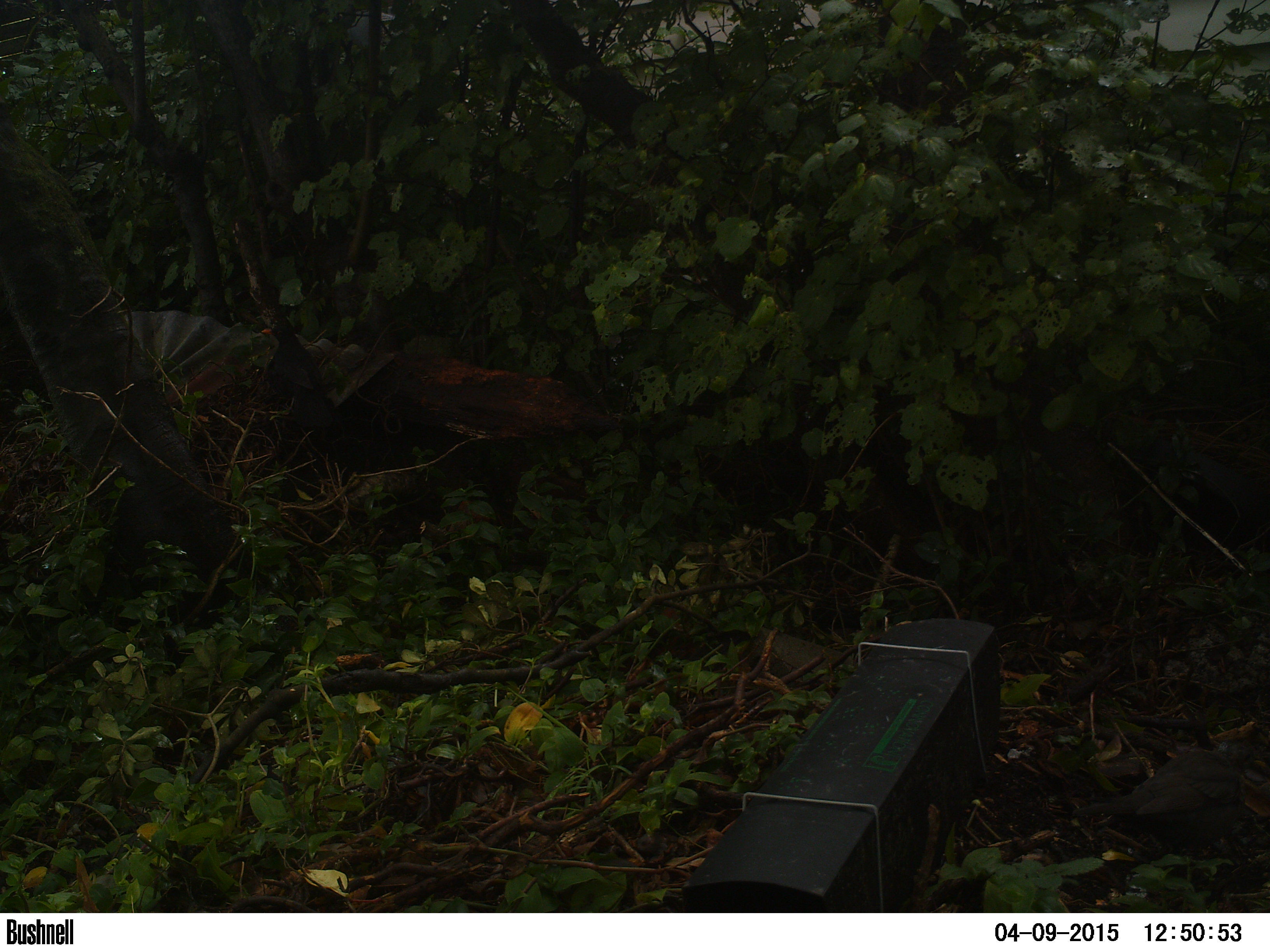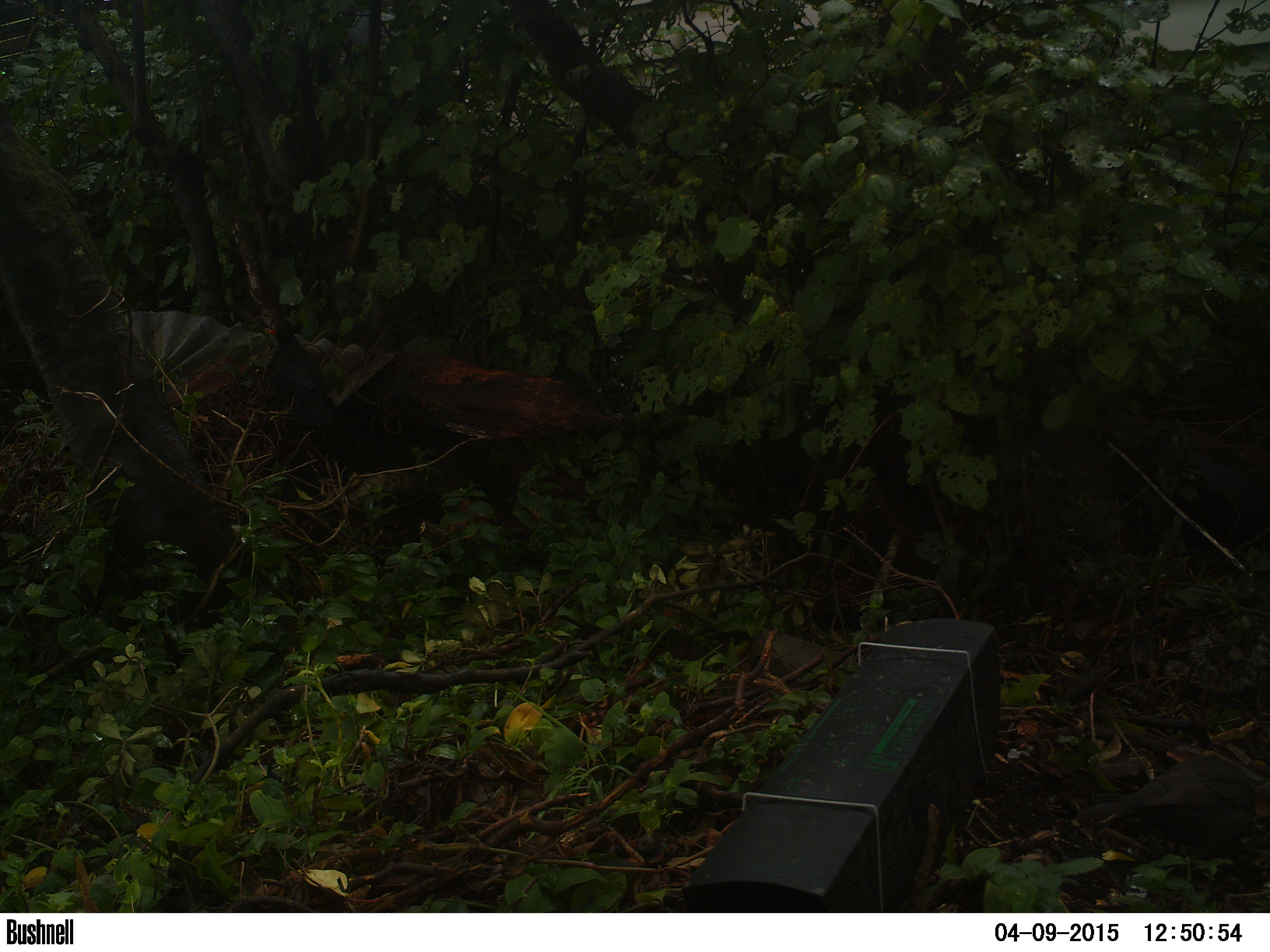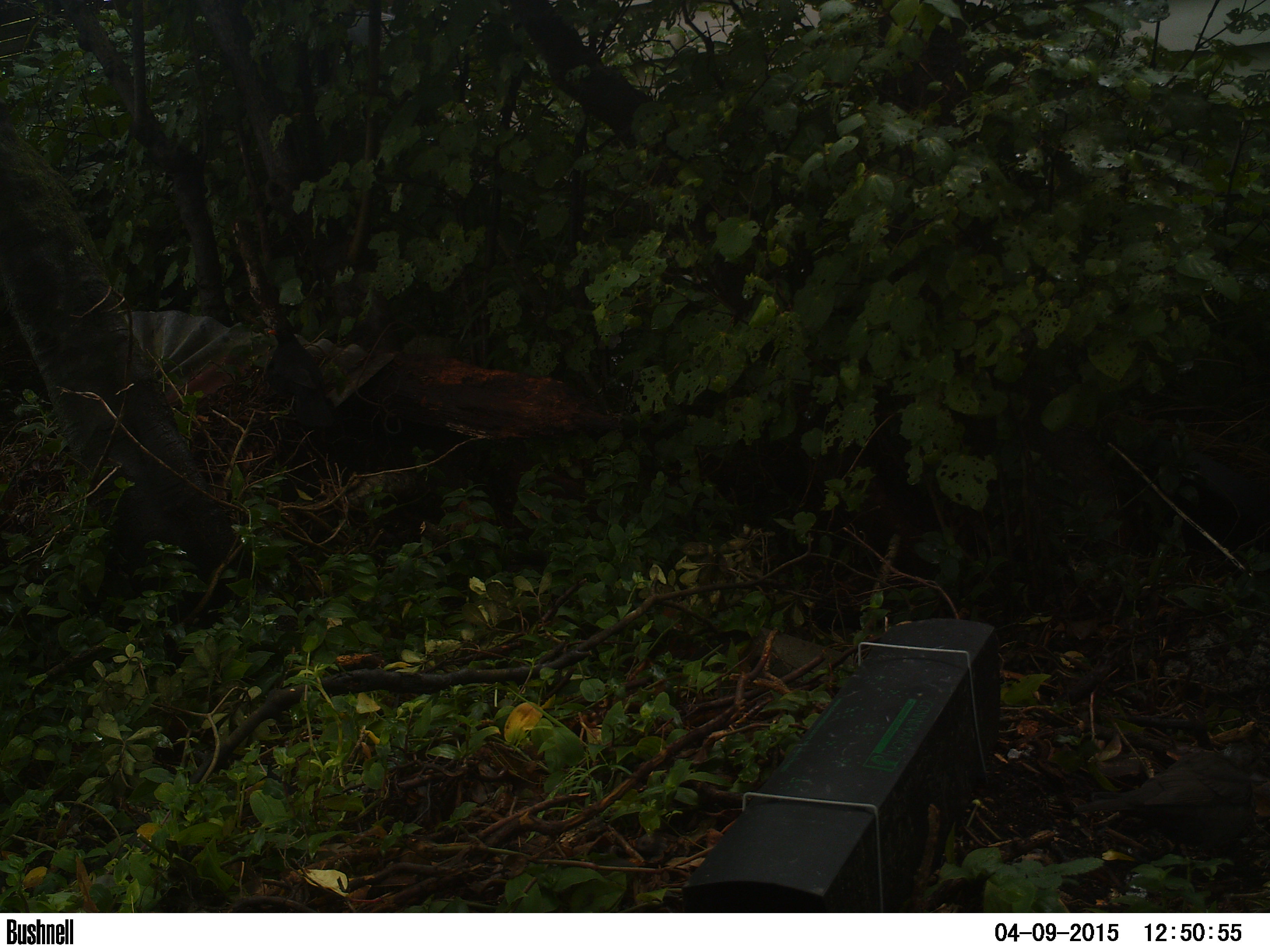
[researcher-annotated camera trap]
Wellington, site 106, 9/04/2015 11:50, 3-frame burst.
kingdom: Animalia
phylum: Chordata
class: Aves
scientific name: Aves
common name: bird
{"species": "bird (Aves)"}